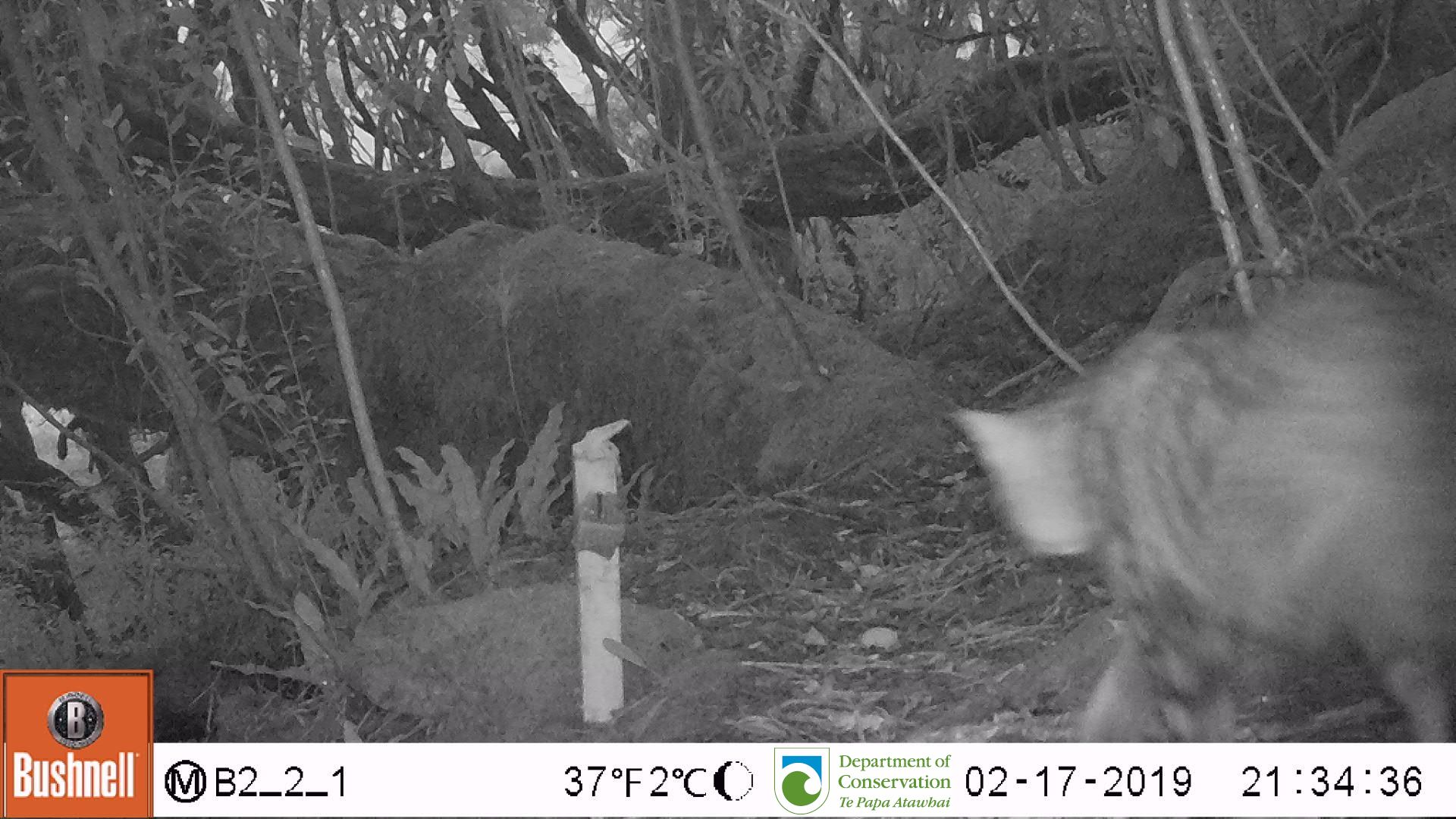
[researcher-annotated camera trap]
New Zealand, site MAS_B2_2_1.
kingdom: Animalia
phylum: Chordata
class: Mammalia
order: Carnivora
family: Felidae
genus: Felis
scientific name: Felis catus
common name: domestic cat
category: cat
Cat (domestic cat) (Felis catus).